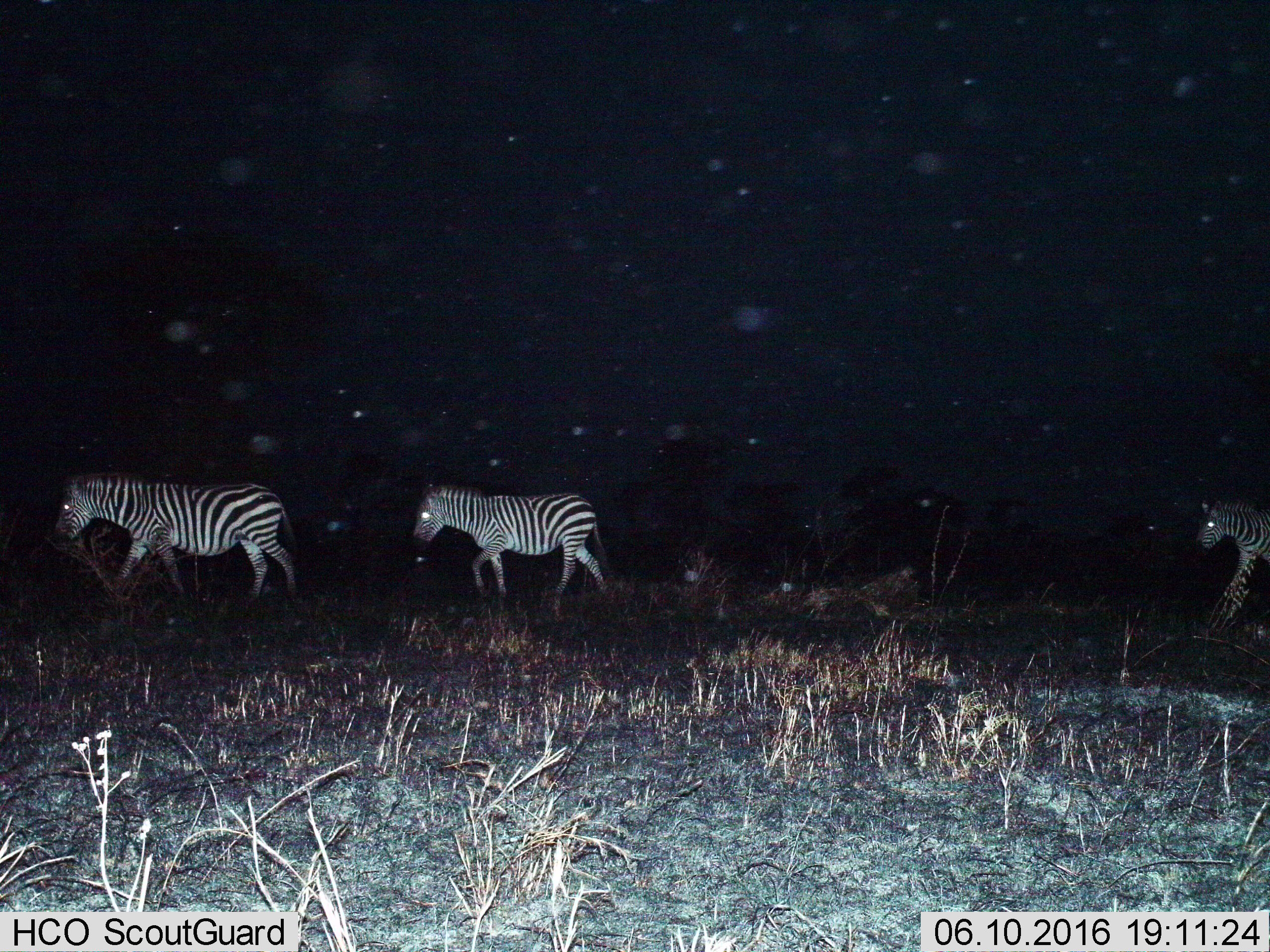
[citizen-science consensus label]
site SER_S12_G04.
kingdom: Animalia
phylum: Chordata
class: Mammalia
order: Perissodactyla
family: Equidae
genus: Equus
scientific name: Equus quagga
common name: plains zebra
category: zebraplains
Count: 3.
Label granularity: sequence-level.